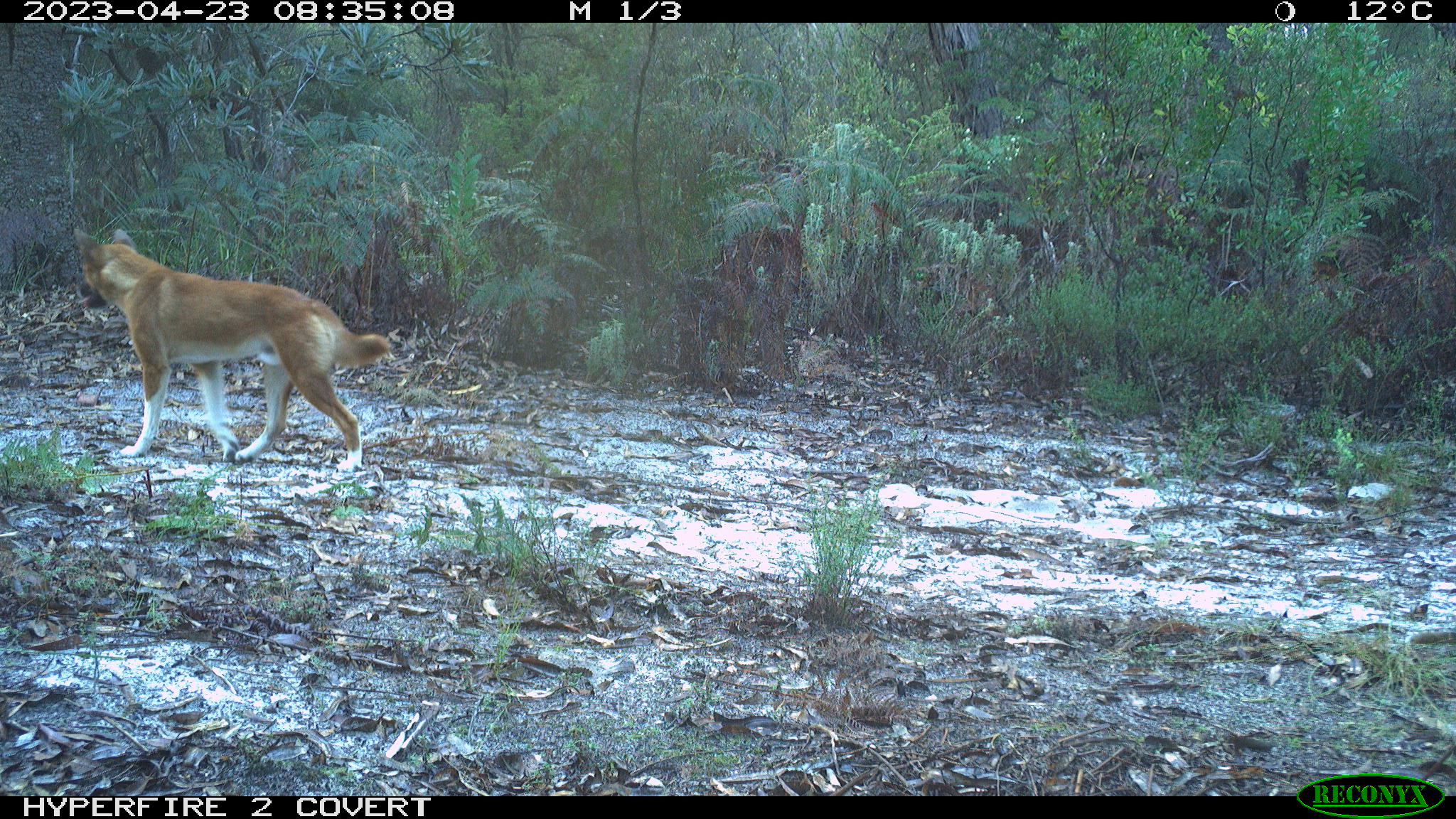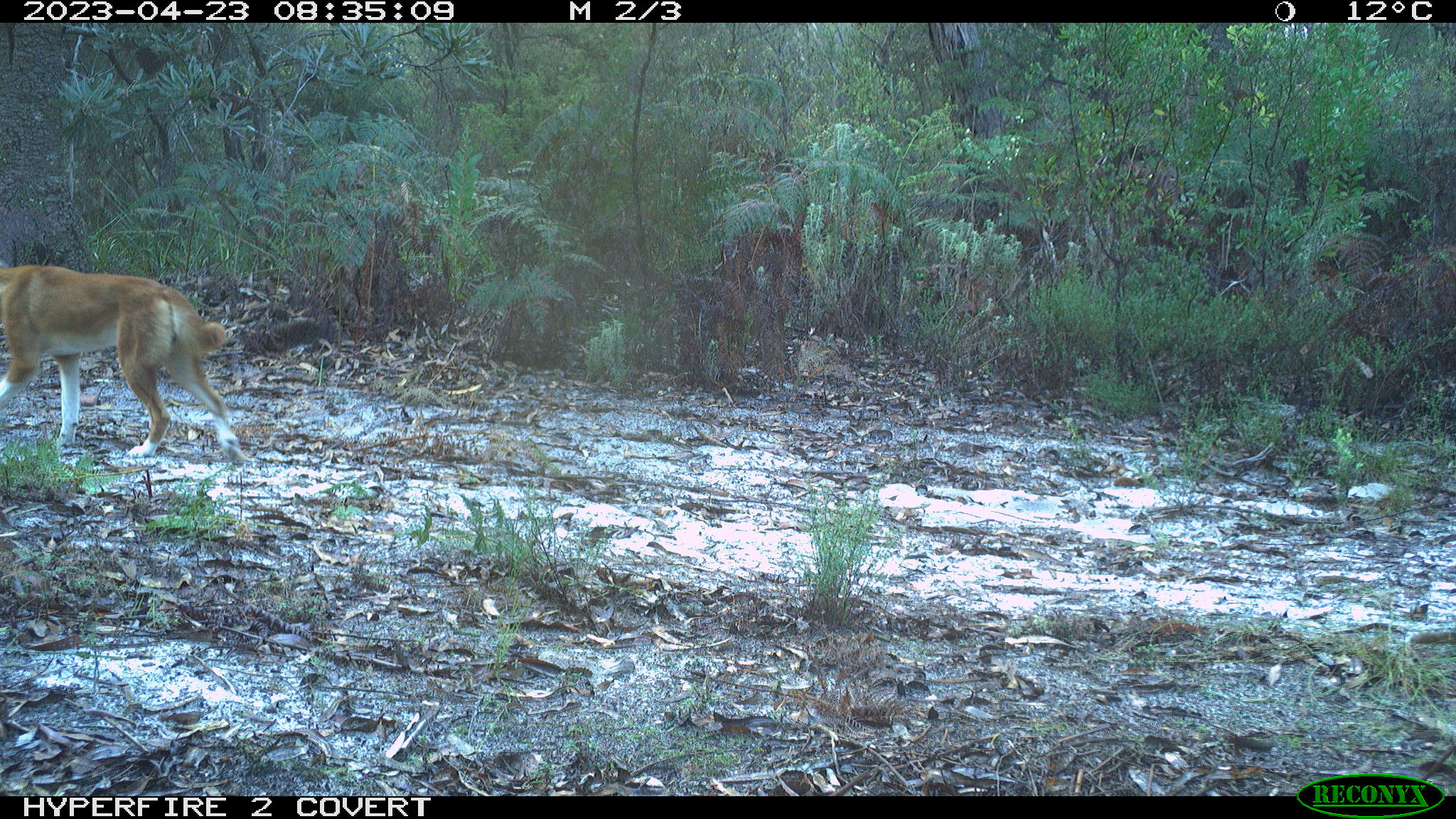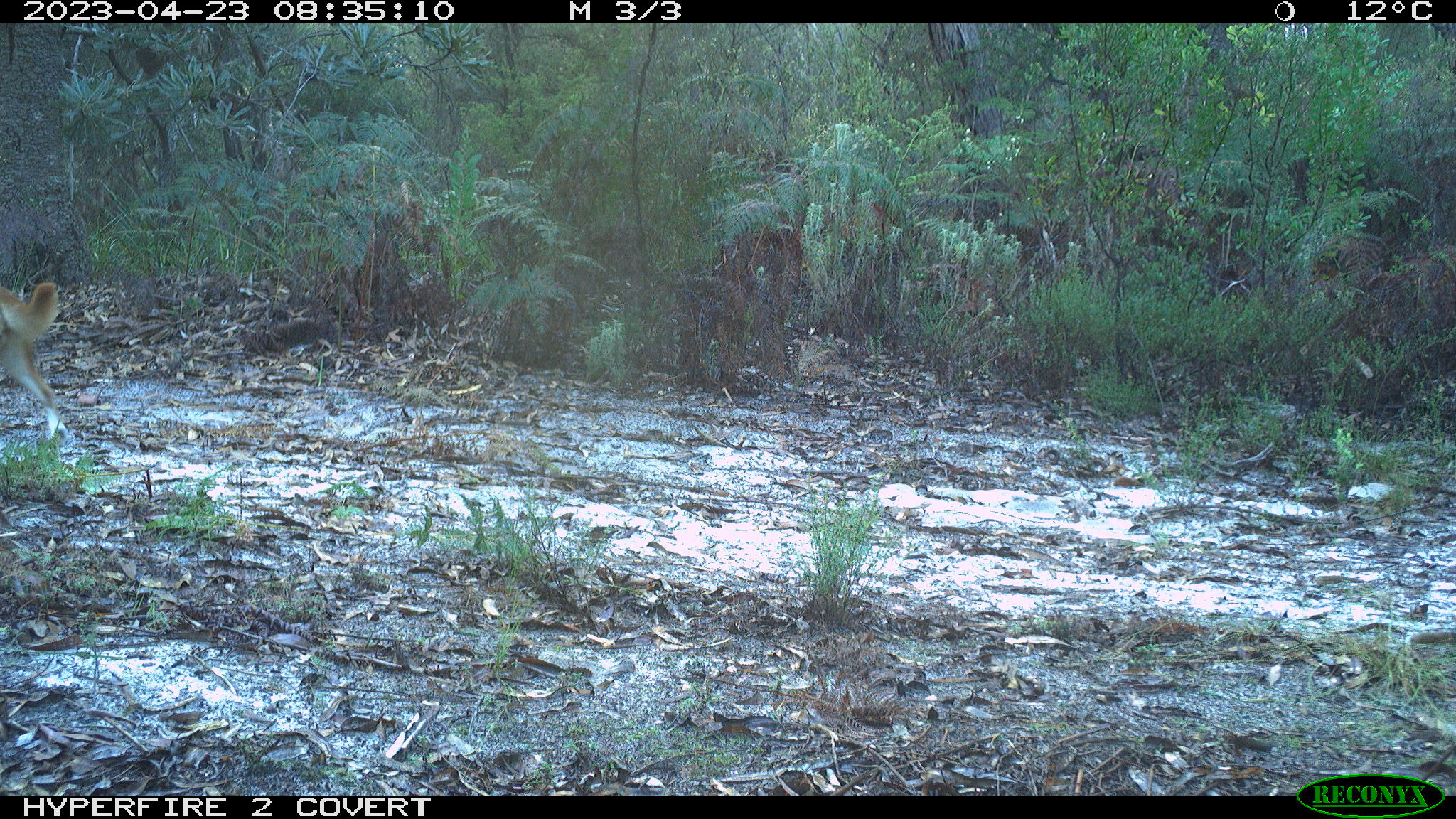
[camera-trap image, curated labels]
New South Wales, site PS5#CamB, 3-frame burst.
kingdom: Animalia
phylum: Chordata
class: Mammalia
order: Carnivora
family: Canidae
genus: Canis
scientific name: Canis familiaris dingo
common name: dingo